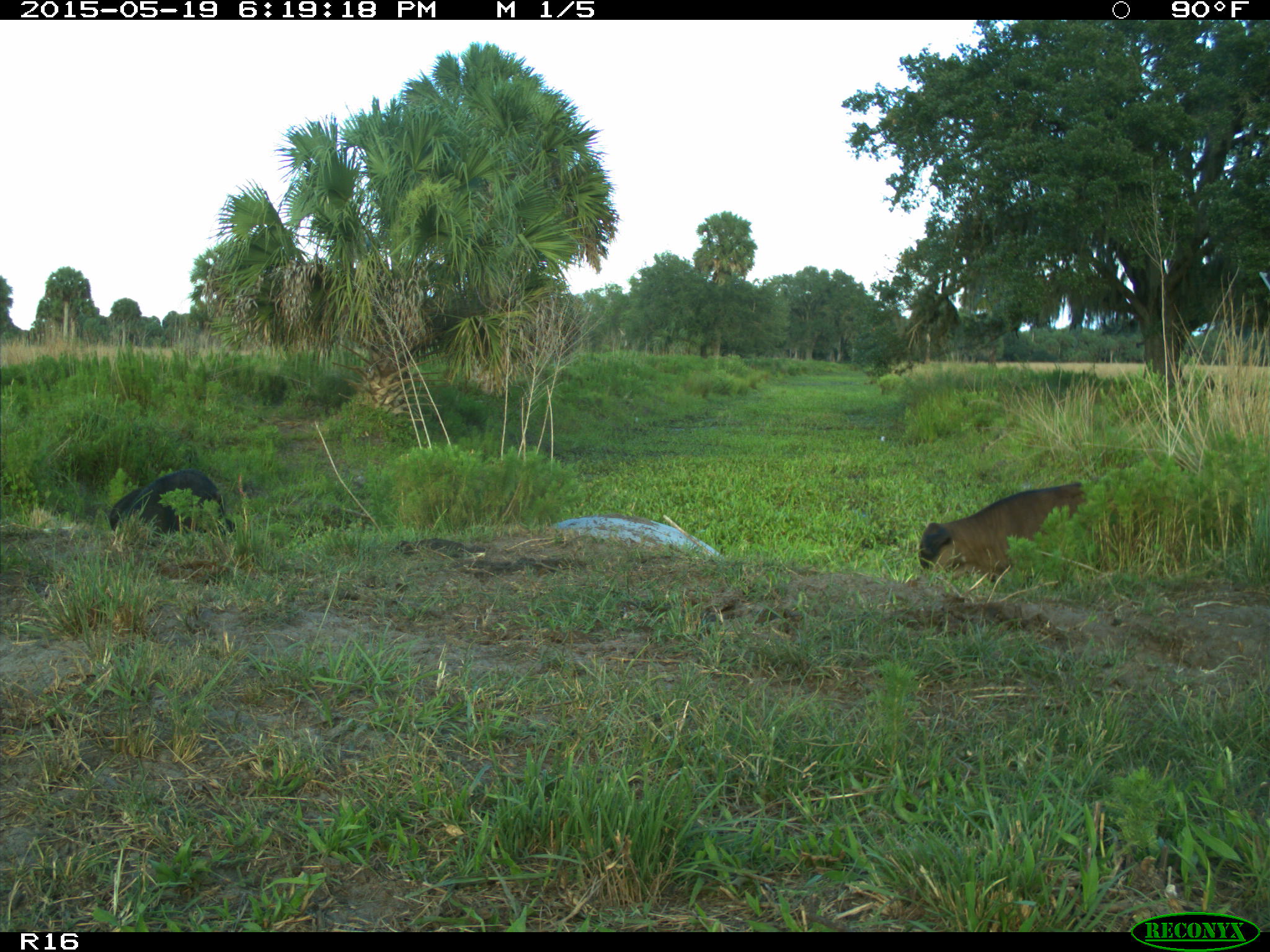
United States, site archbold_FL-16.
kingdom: Animalia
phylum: Chordata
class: Mammalia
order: Artiodactyla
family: Suidae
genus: Sus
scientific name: Sus scrofa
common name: wild boar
Sus scrofa (wild boar).